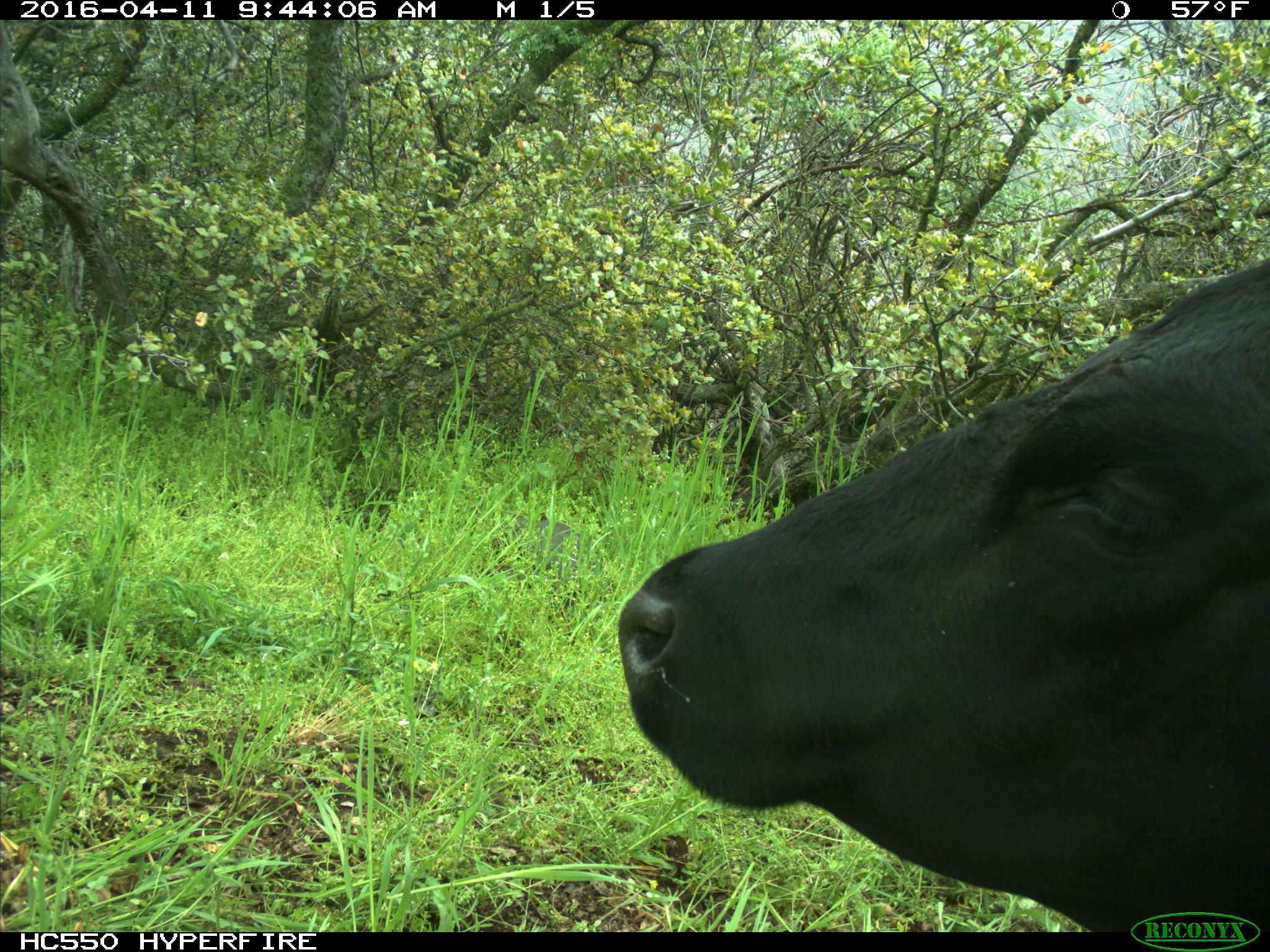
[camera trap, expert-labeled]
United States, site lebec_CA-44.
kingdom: Animalia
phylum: Chordata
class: Mammalia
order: Artiodactyla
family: Bovidae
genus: Bos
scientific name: Bos taurus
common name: domestic cow